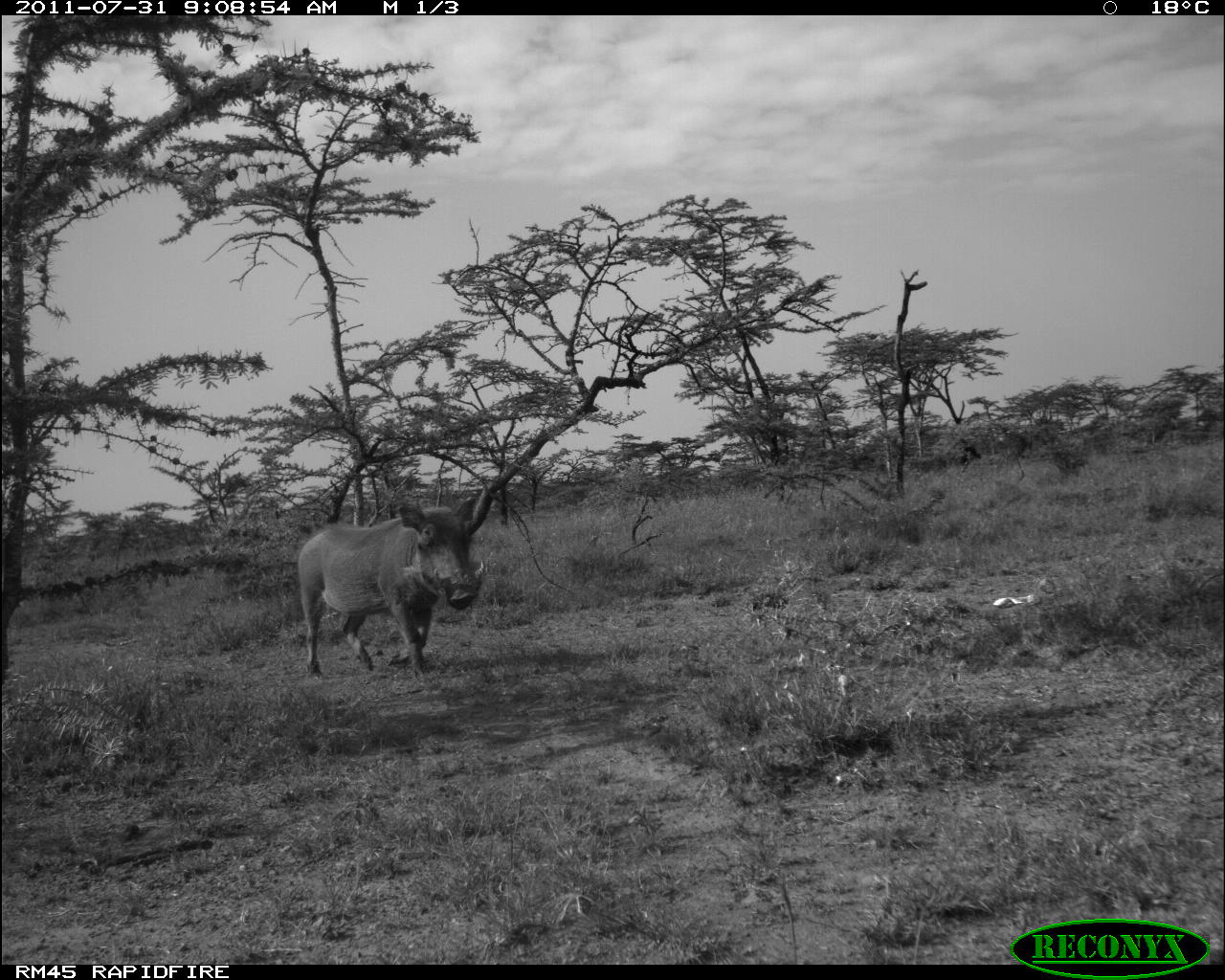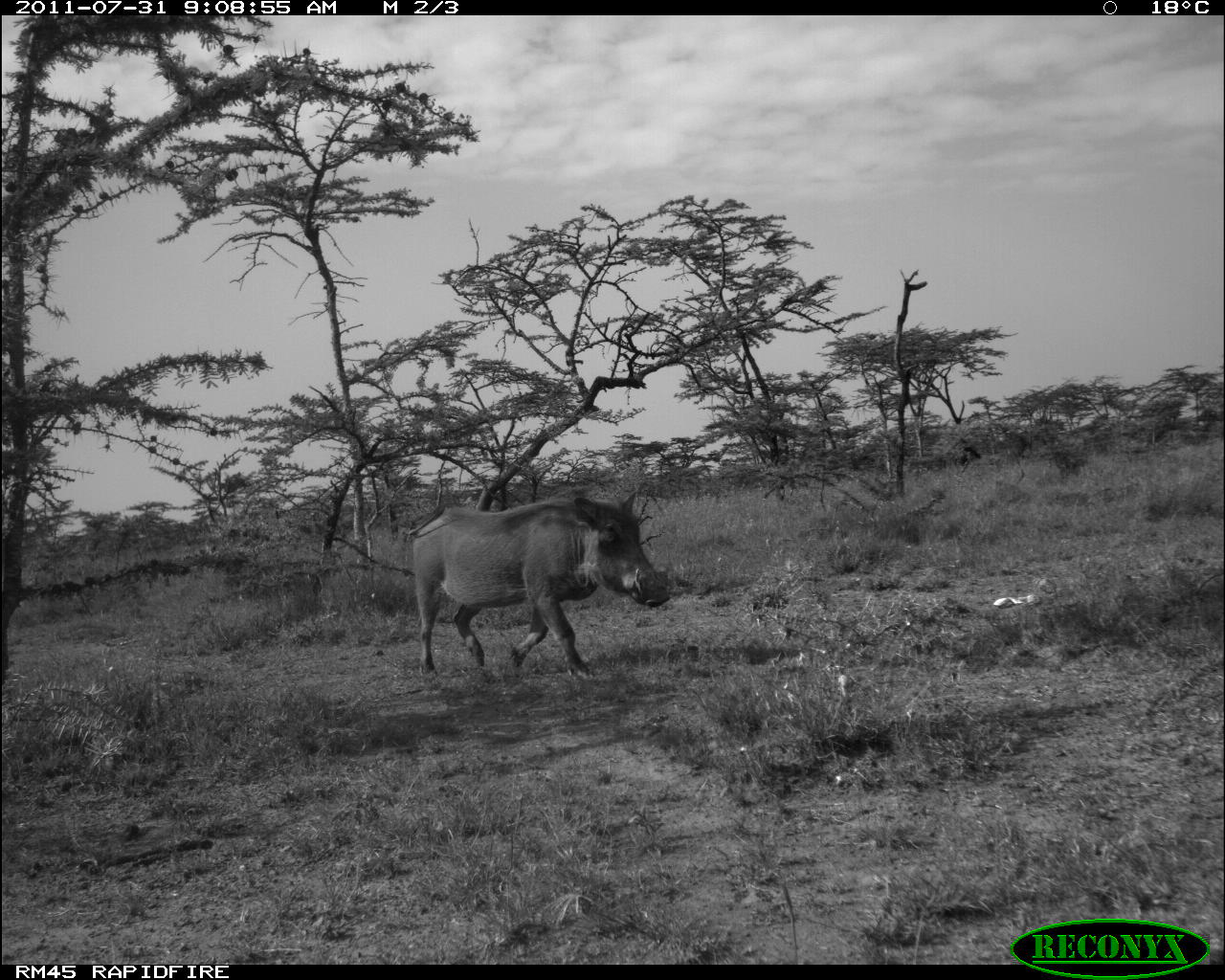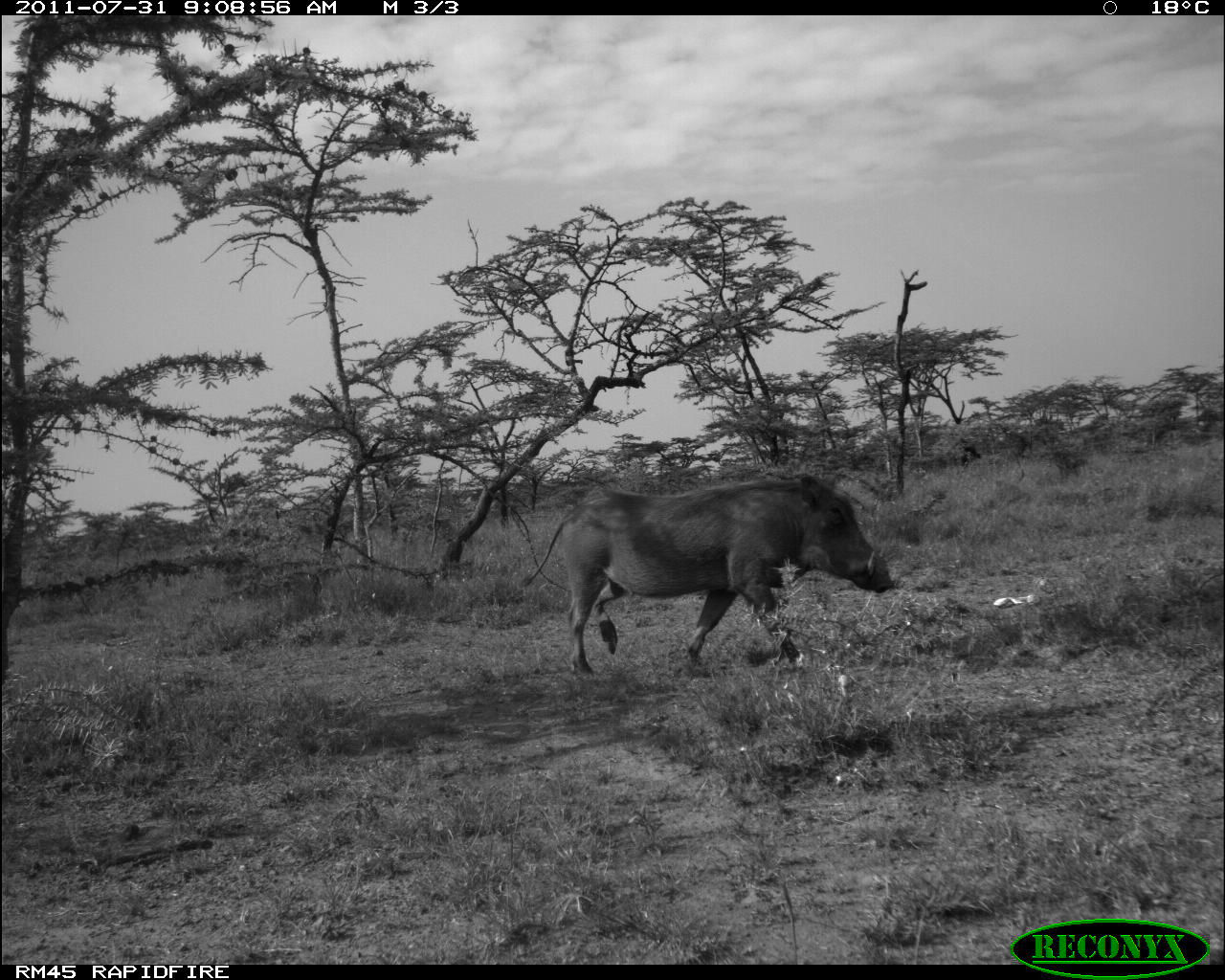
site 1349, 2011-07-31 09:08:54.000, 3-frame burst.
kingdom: Animalia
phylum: Chordata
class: Mammalia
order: Artiodactyla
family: Suidae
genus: Phacochoerus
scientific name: Phacochoerus africanus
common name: common warthog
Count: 1.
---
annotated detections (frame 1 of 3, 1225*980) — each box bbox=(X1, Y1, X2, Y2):
phacochoerus africanus: bbox=(297, 494, 485, 678)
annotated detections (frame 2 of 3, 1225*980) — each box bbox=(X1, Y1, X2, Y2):
phacochoerus africanus: bbox=(407, 492, 669, 679)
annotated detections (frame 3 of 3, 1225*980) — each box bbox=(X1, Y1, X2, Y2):
phacochoerus africanus: bbox=(516, 475, 894, 673)